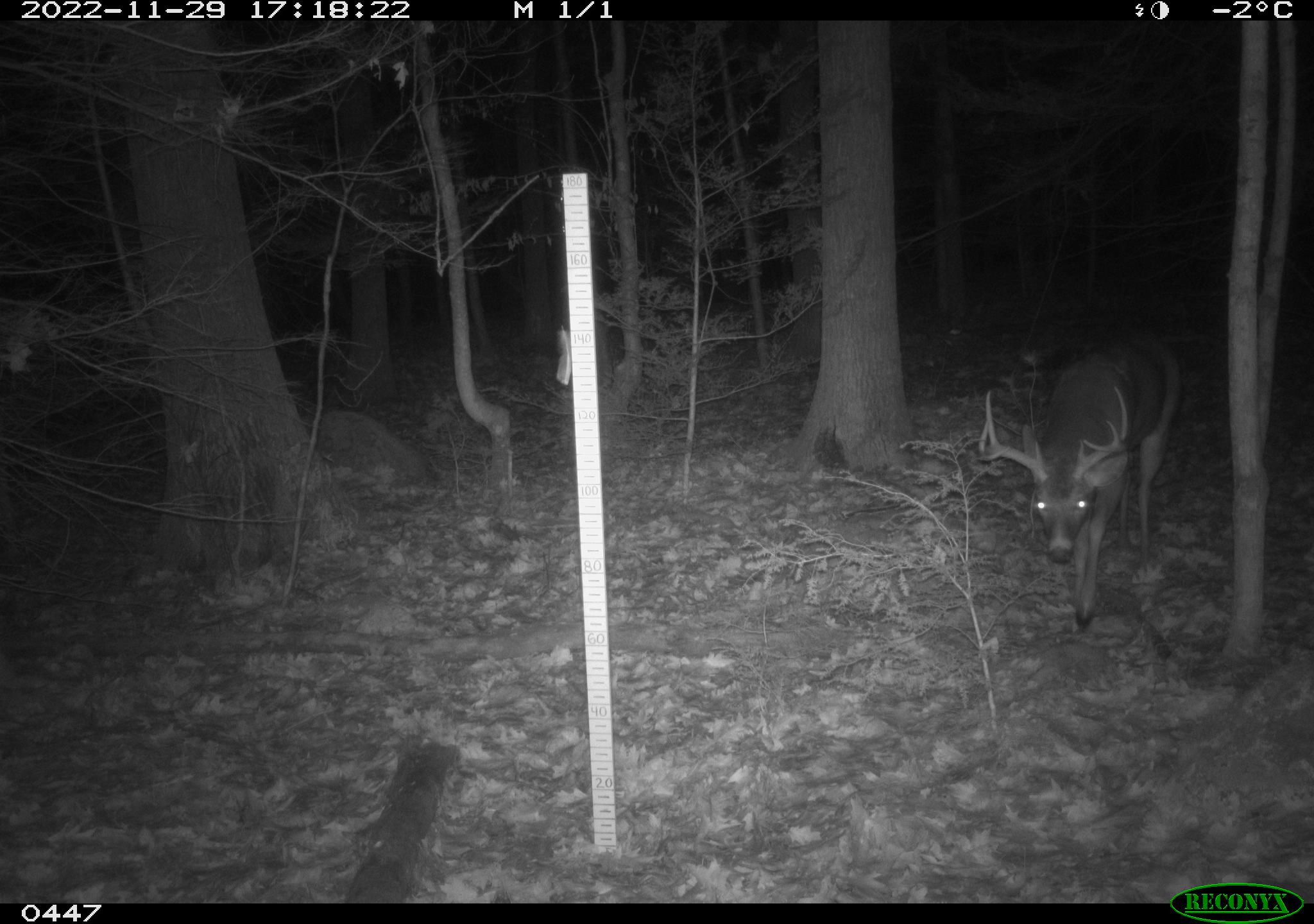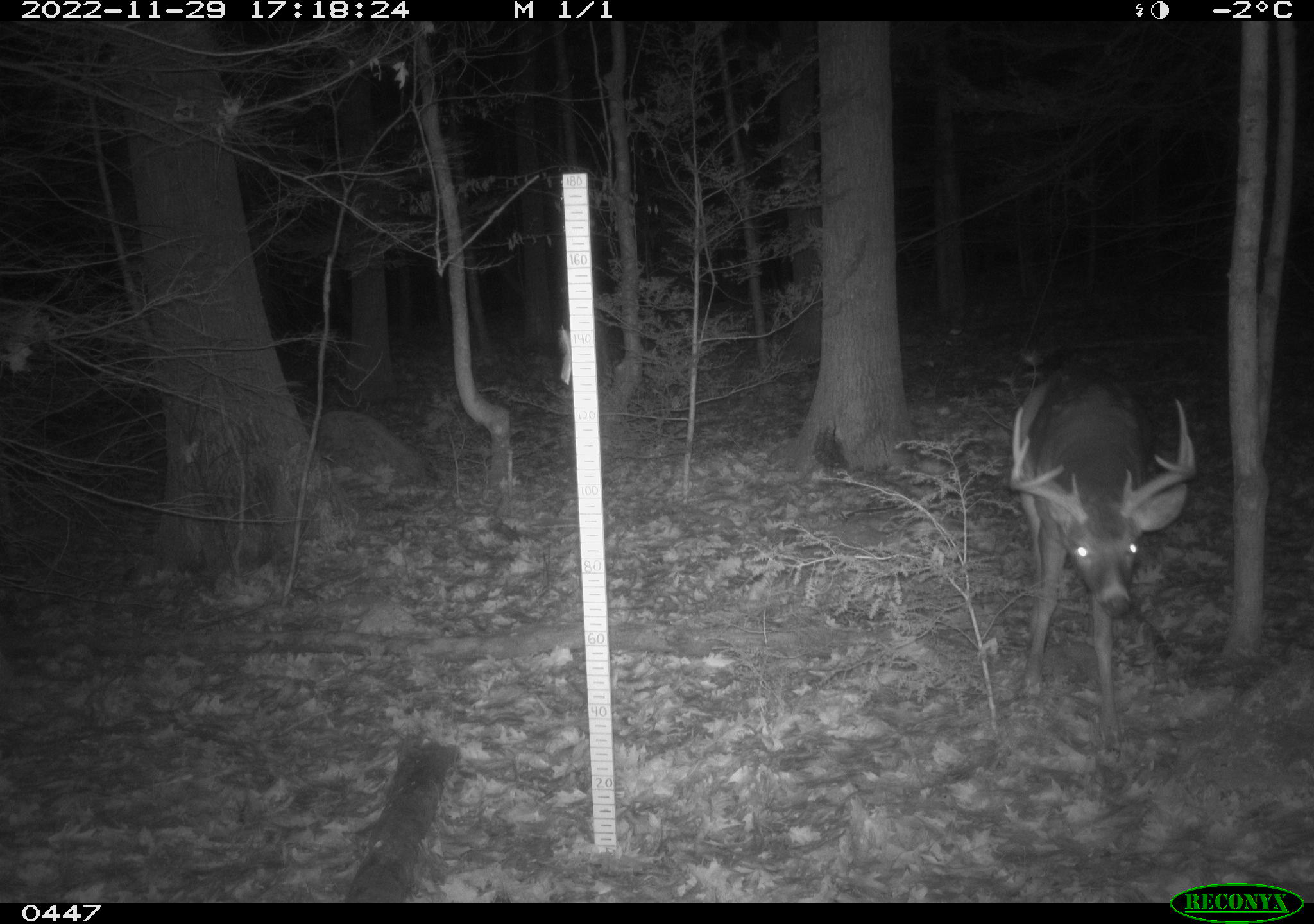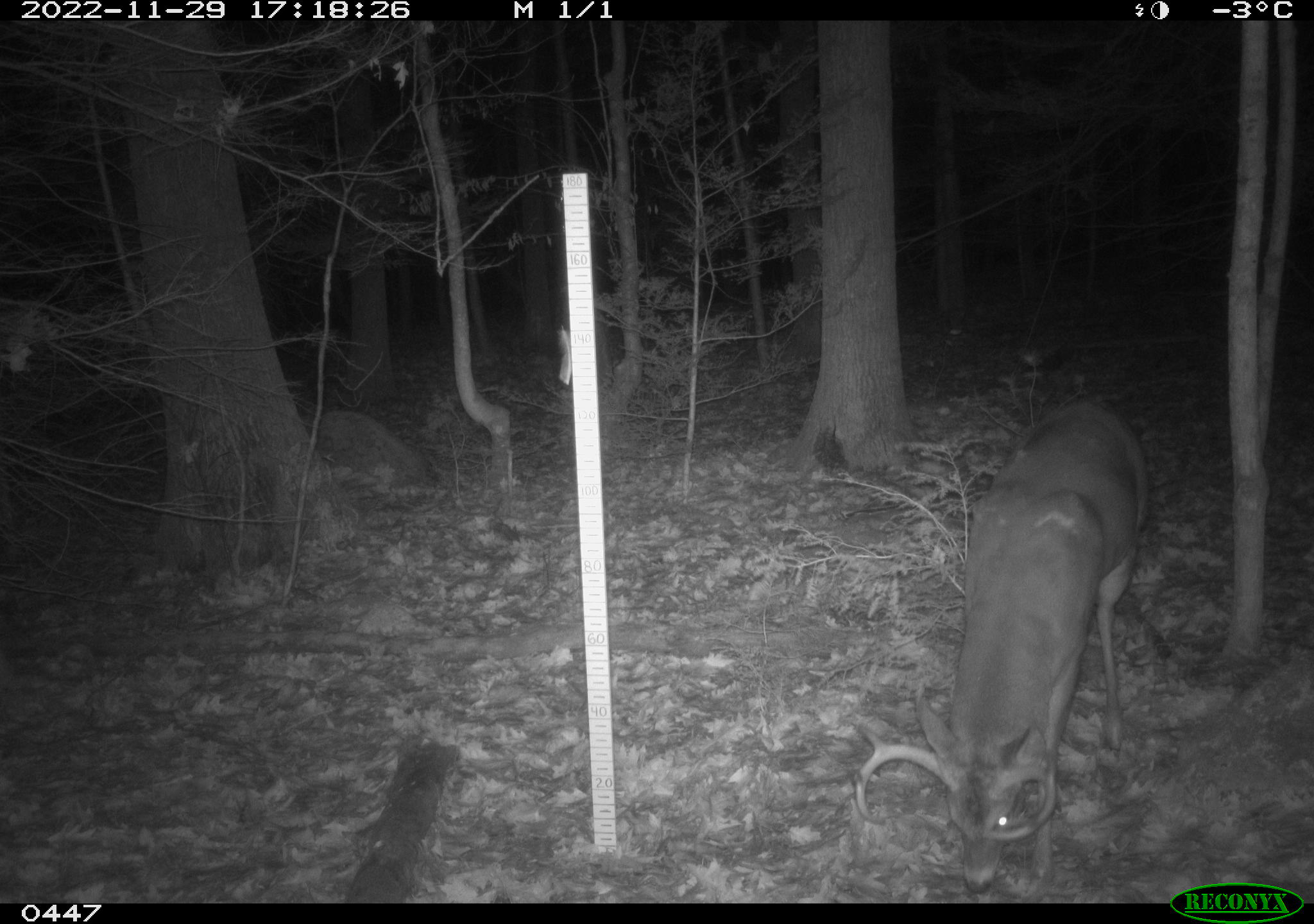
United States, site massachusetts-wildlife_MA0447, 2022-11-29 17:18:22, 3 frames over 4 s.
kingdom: Animalia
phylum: Chordata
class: Mammalia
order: Artiodactyla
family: Cervidae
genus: Odocoileus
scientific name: Odocoileus virginianus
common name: white-tailed deer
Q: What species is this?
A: White-tailed deer (Odocoileus virginianus).